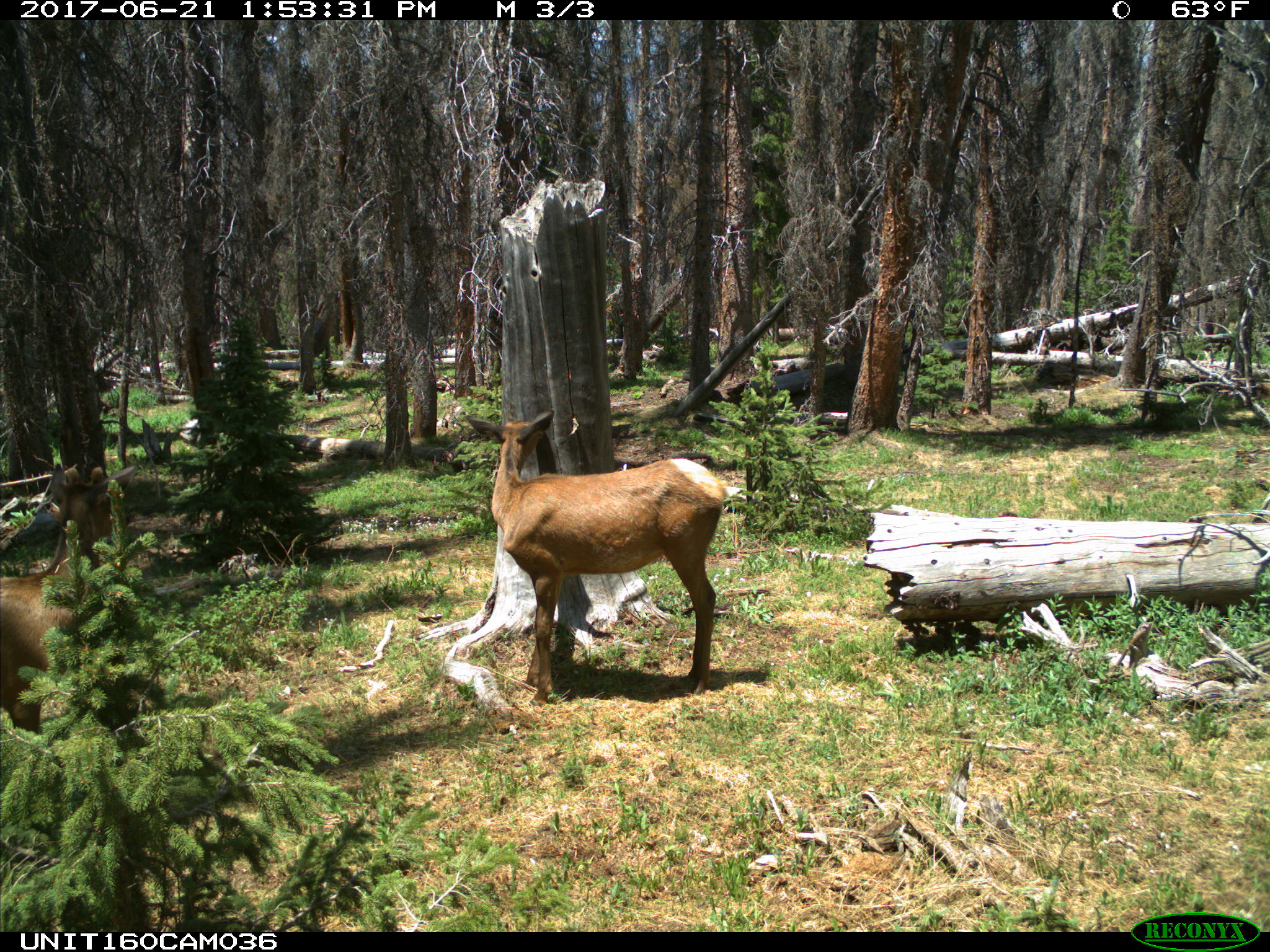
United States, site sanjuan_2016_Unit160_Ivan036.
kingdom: Animalia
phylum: Chordata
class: Mammalia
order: Artiodactyla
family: Cervidae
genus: Cervus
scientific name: Cervus elaphus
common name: red deer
Cervus elaphus (red deer).